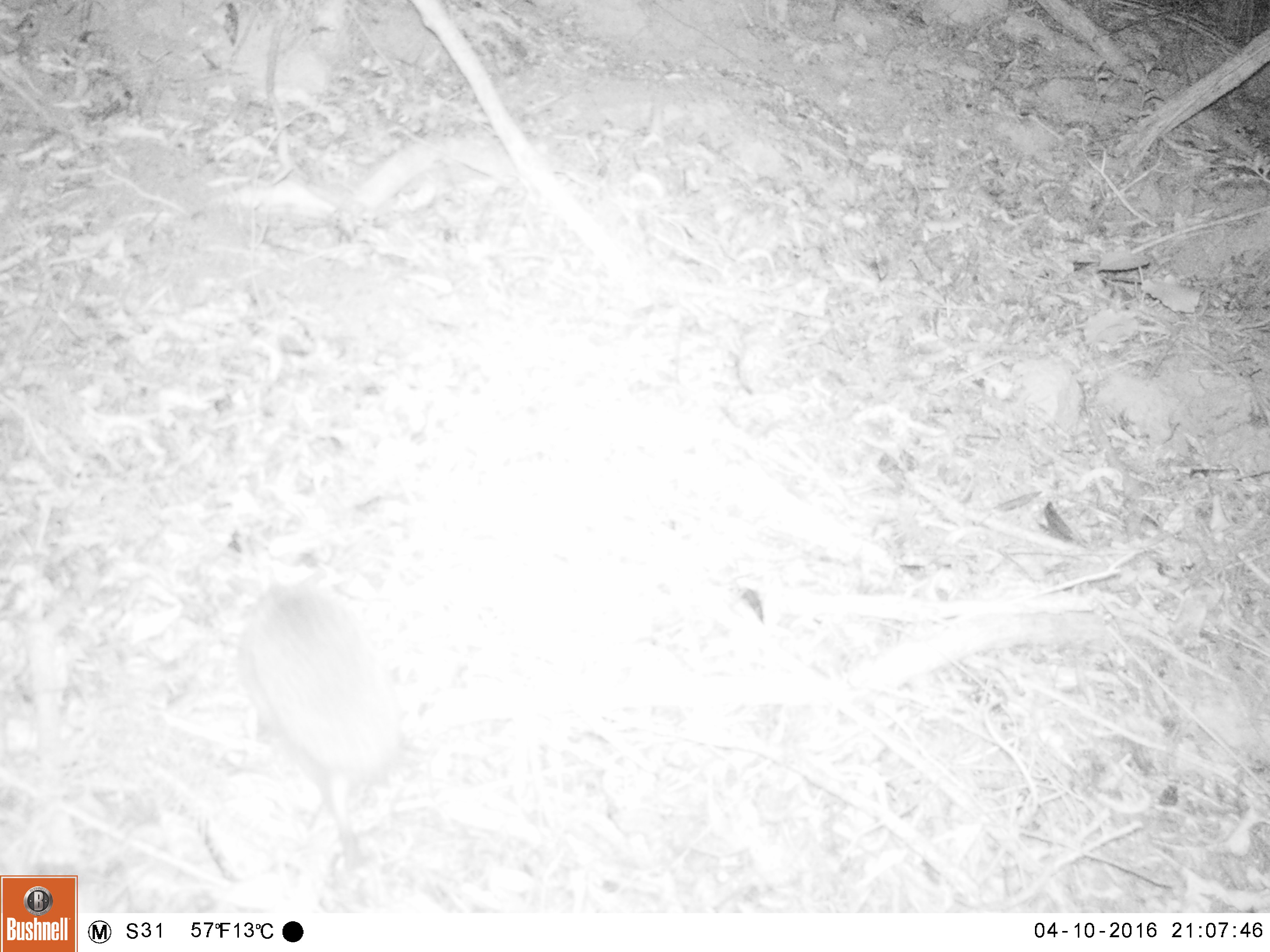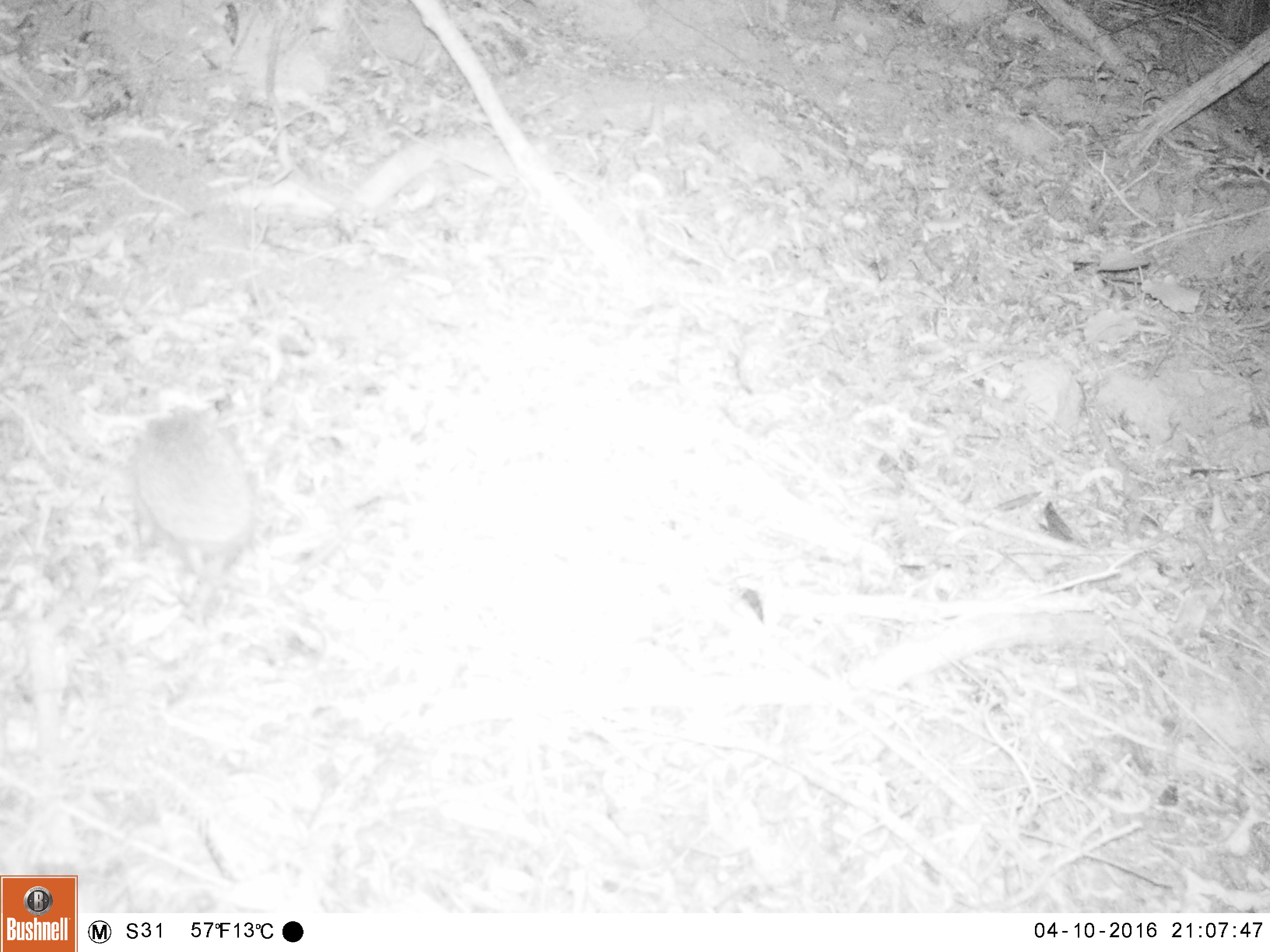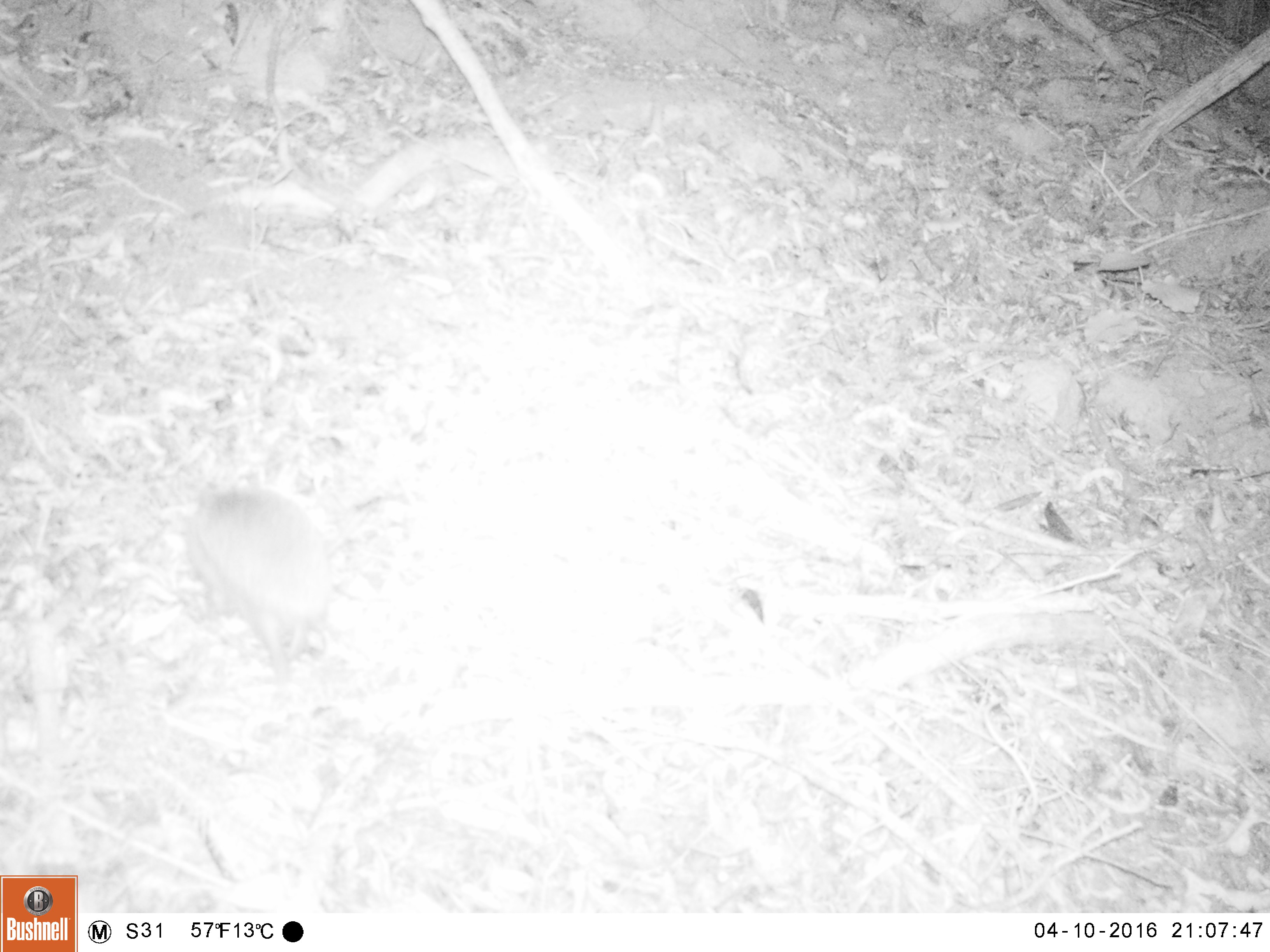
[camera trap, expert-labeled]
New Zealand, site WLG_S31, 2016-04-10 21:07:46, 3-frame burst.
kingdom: Animalia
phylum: Chordata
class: Mammalia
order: Eulipotyphla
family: Erinaceidae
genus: Erinaceus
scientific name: Erinaceus europaeus europaeus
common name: european hedgehog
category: hedgehog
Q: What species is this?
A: Hedgehog (european hedgehog) (Erinaceus europaeus europaeus).